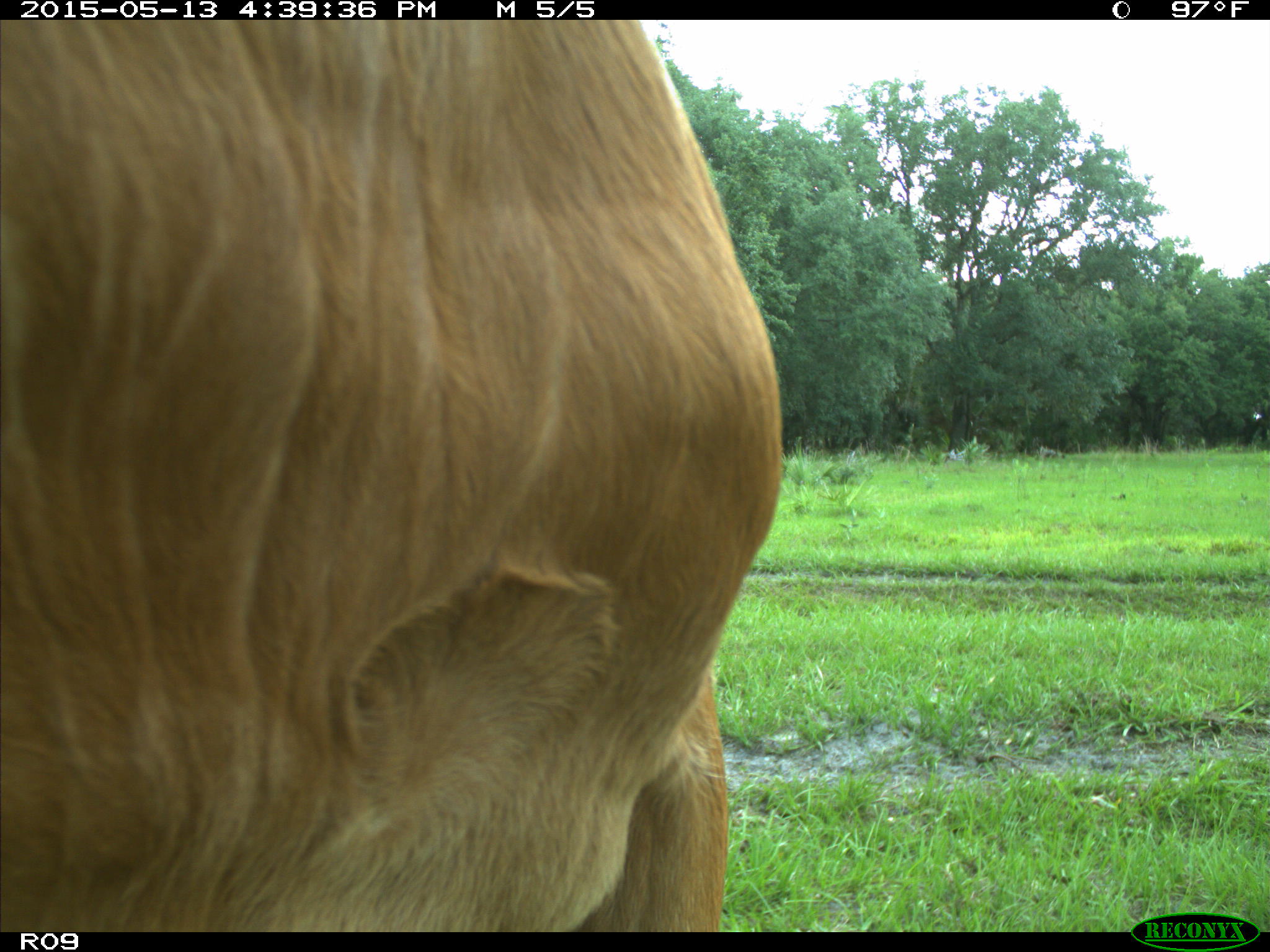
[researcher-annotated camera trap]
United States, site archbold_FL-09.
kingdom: Animalia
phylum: Chordata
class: Mammalia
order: Artiodactyla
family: Bovidae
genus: Bos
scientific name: Bos taurus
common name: domestic cow